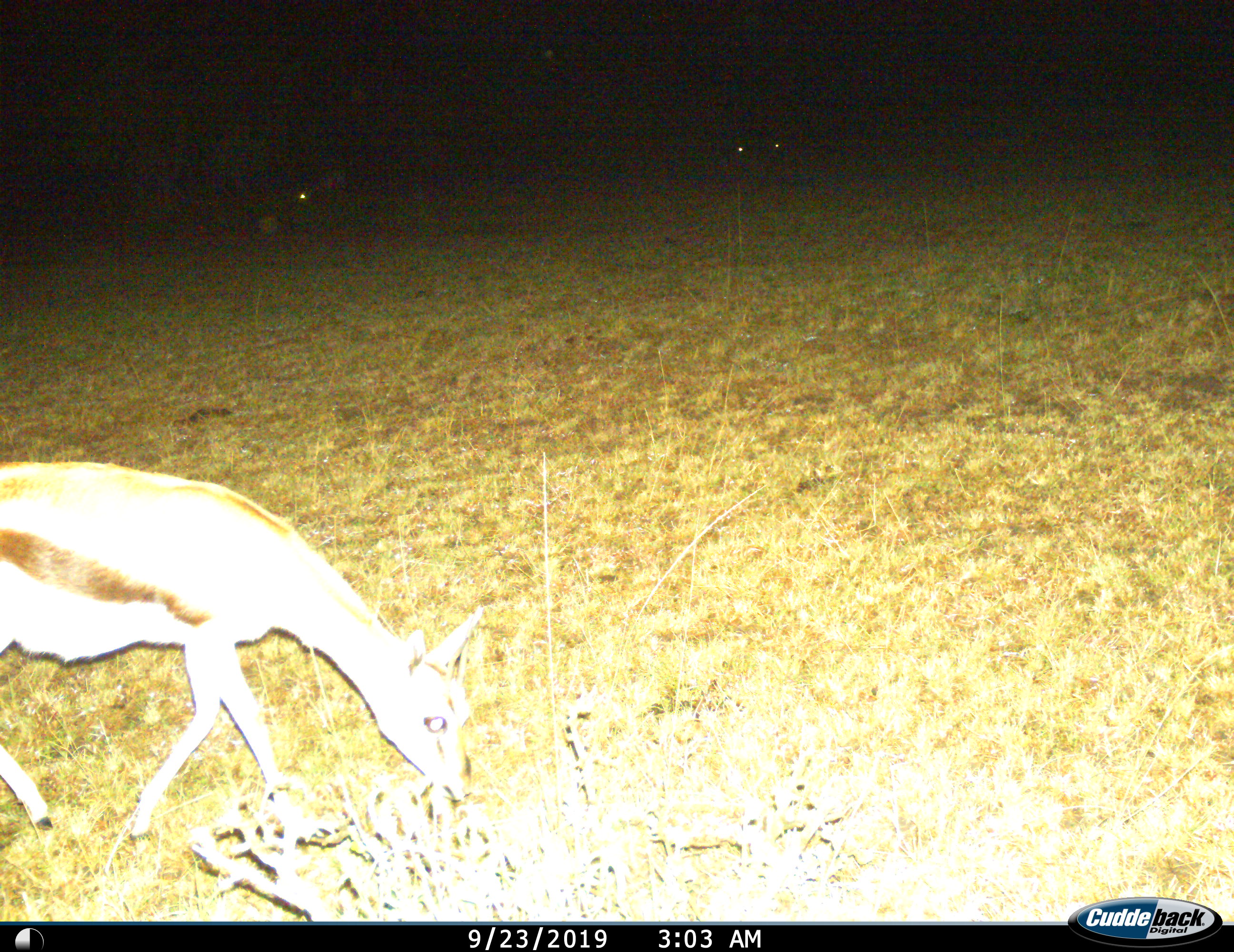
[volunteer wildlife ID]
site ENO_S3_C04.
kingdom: Animalia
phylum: Chordata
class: Mammalia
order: Artiodactyla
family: Bovidae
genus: Eudorcas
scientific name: Eudorcas thomsonii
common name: thomson's gazelle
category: gazellethomsons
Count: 1.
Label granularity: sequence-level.